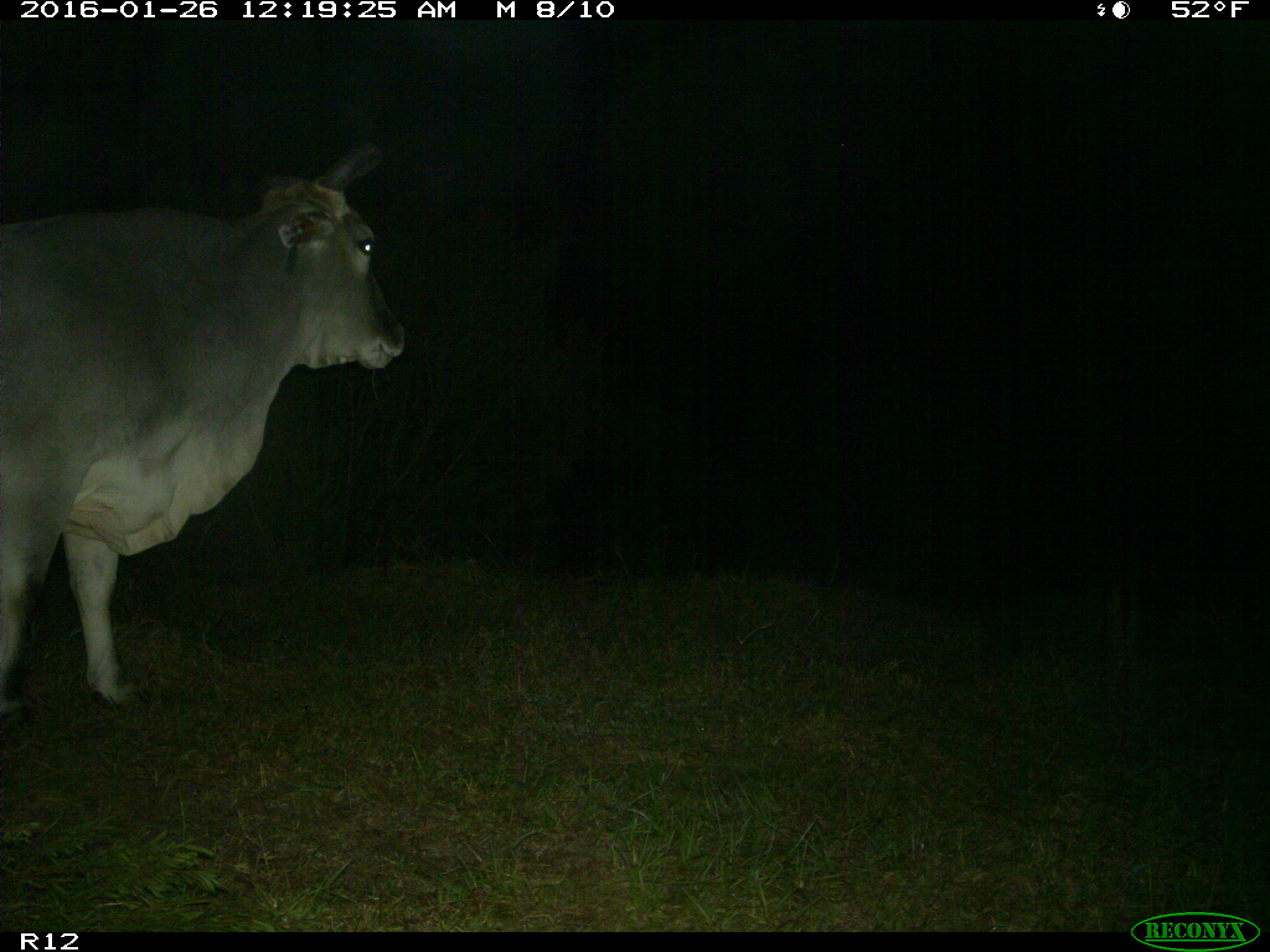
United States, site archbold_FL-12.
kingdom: Animalia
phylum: Chordata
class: Mammalia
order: Artiodactyla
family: Bovidae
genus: Bos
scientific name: Bos taurus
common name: domestic cow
Bos taurus (domestic cow).